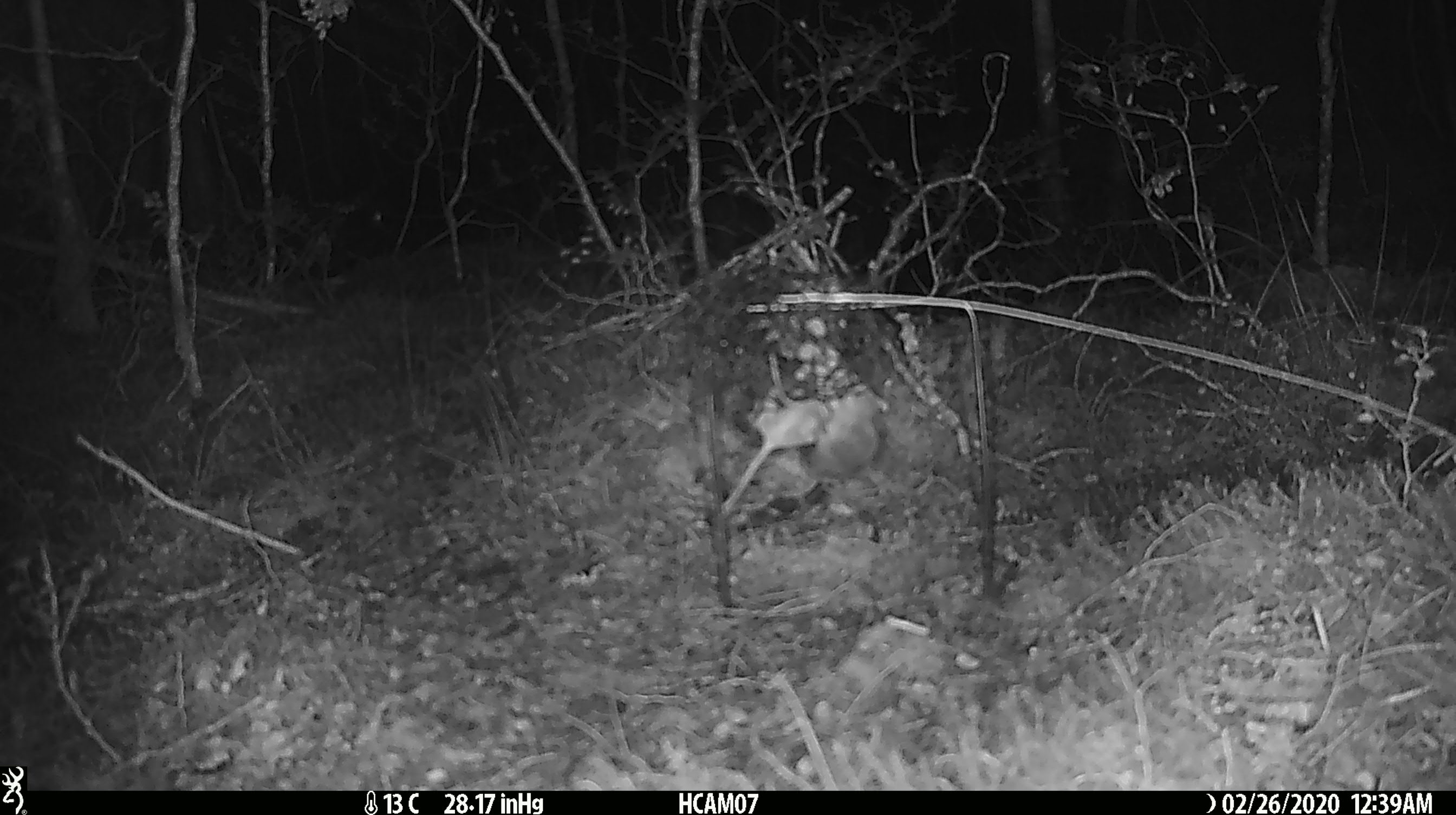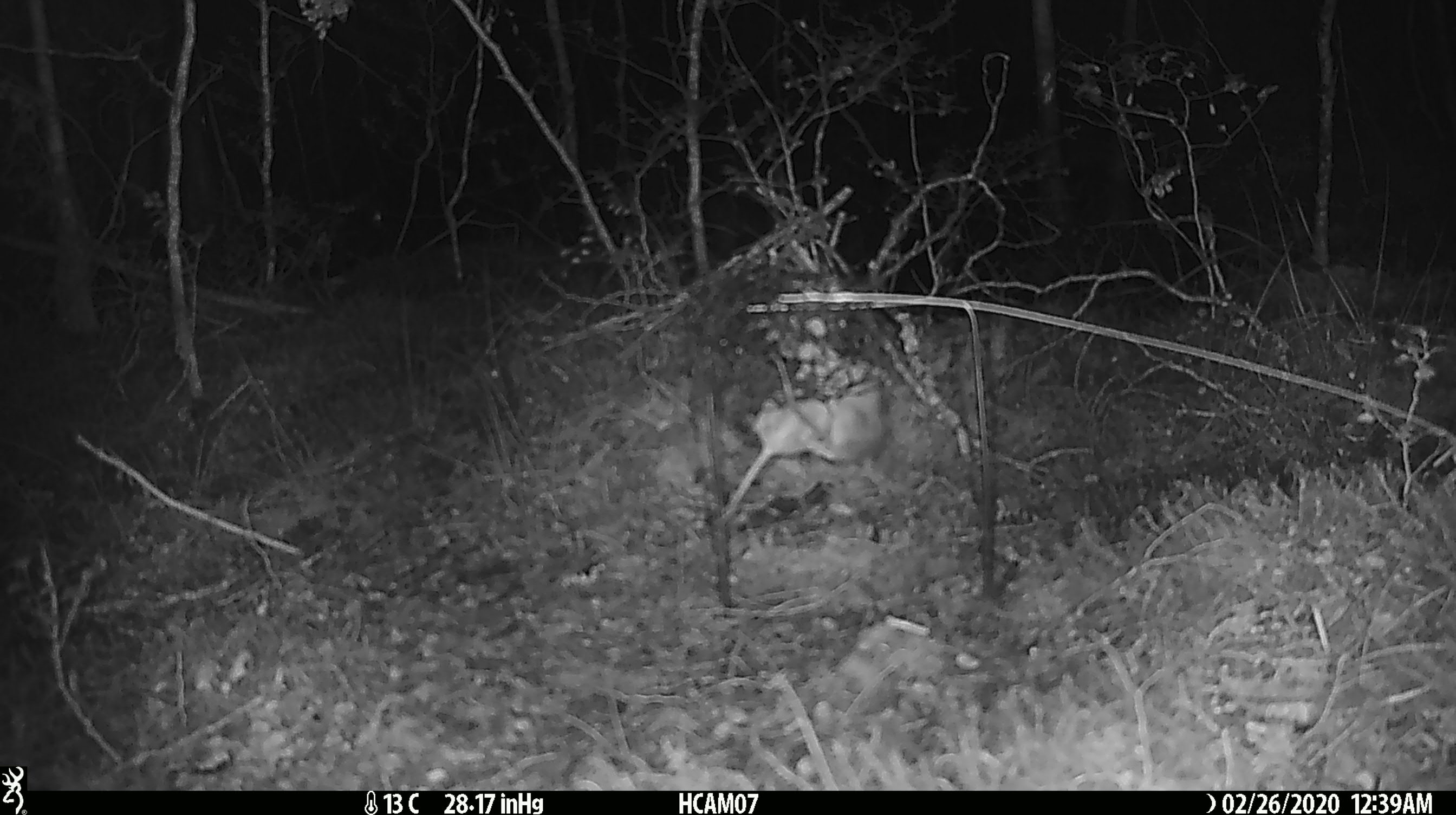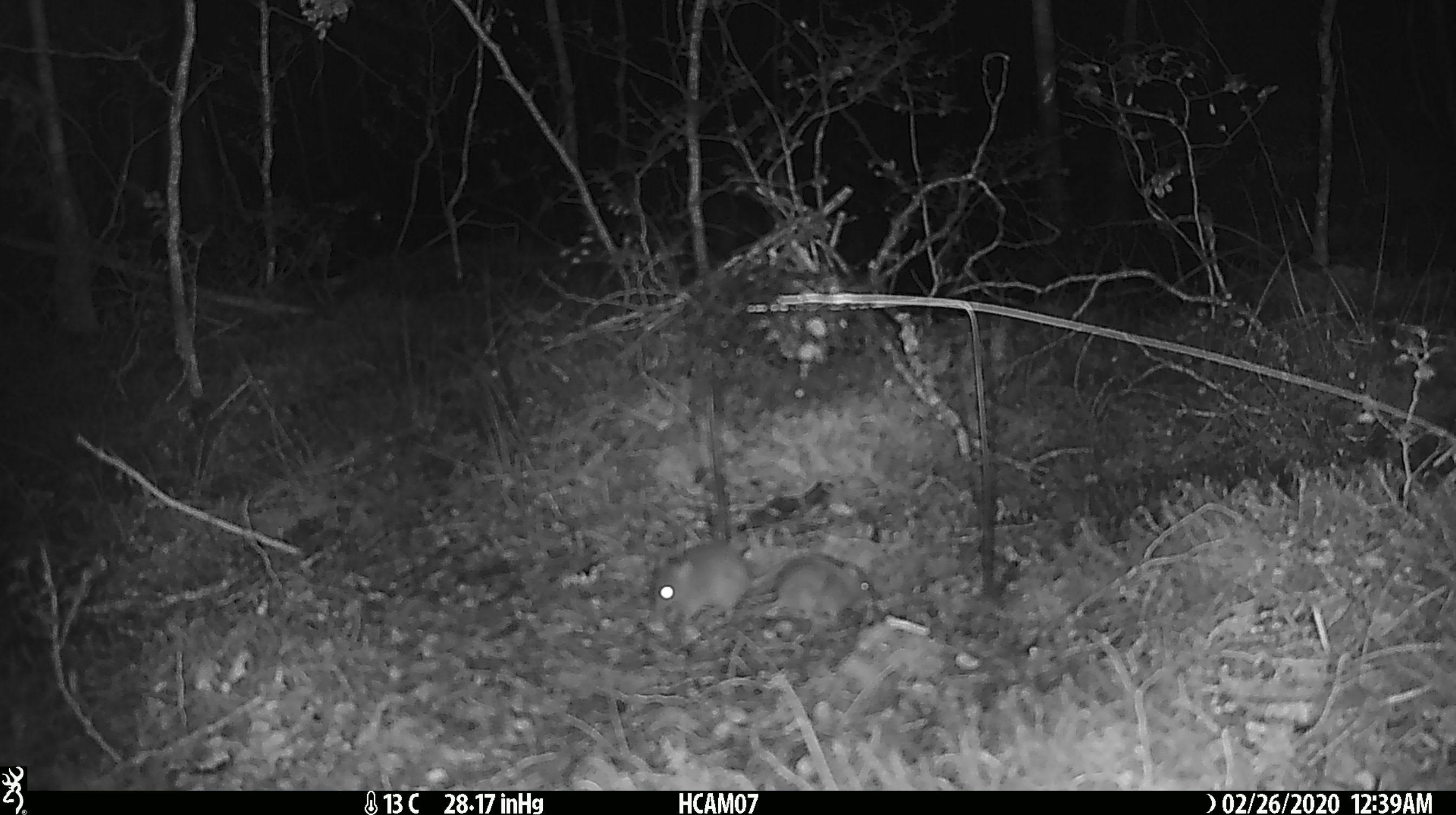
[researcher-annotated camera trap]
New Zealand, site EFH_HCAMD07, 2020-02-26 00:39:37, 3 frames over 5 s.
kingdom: Animalia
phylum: Chordata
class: Mammalia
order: Rodentia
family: Muridae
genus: Mus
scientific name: Mus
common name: mouse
Mouse (Mus).